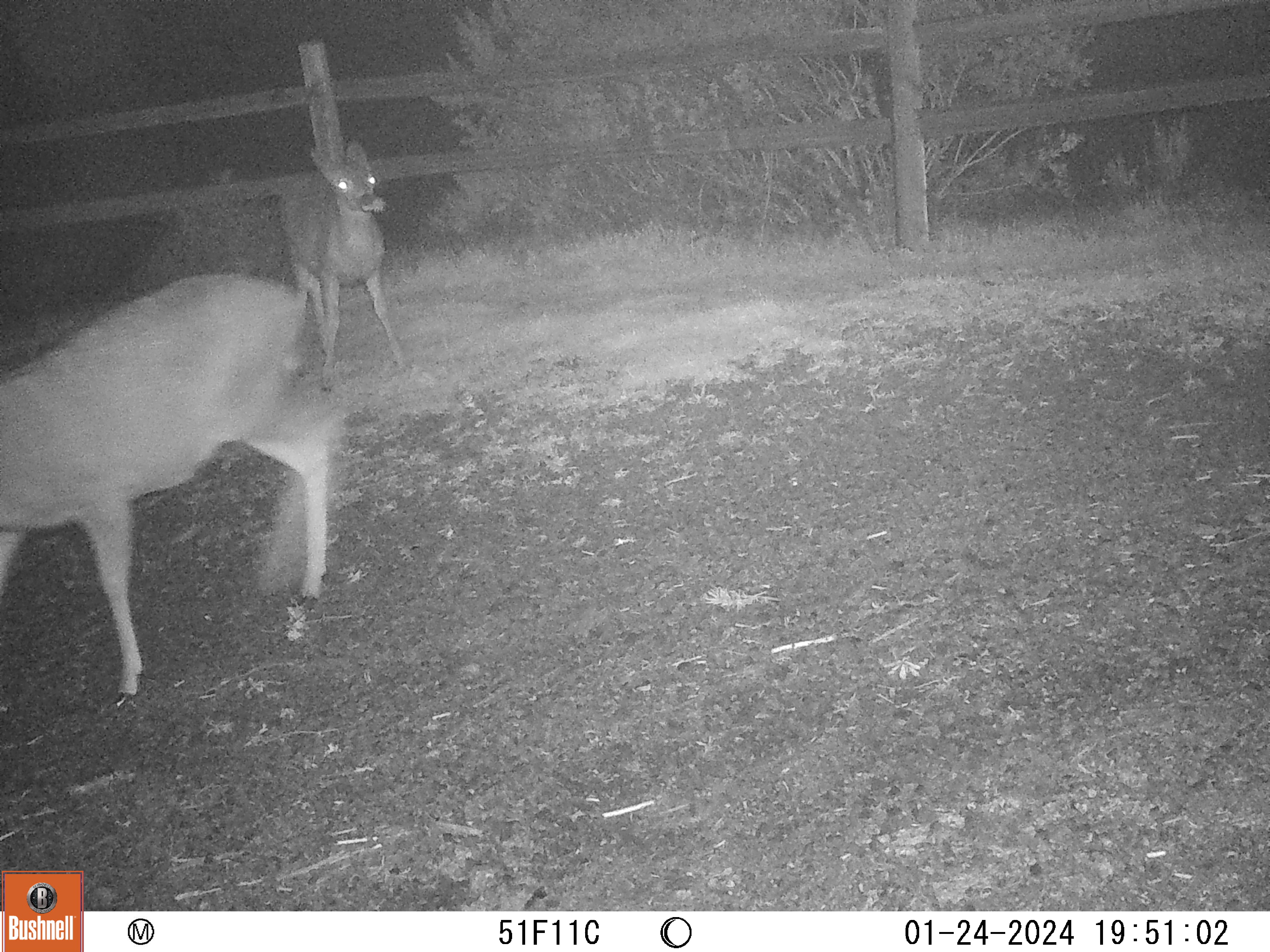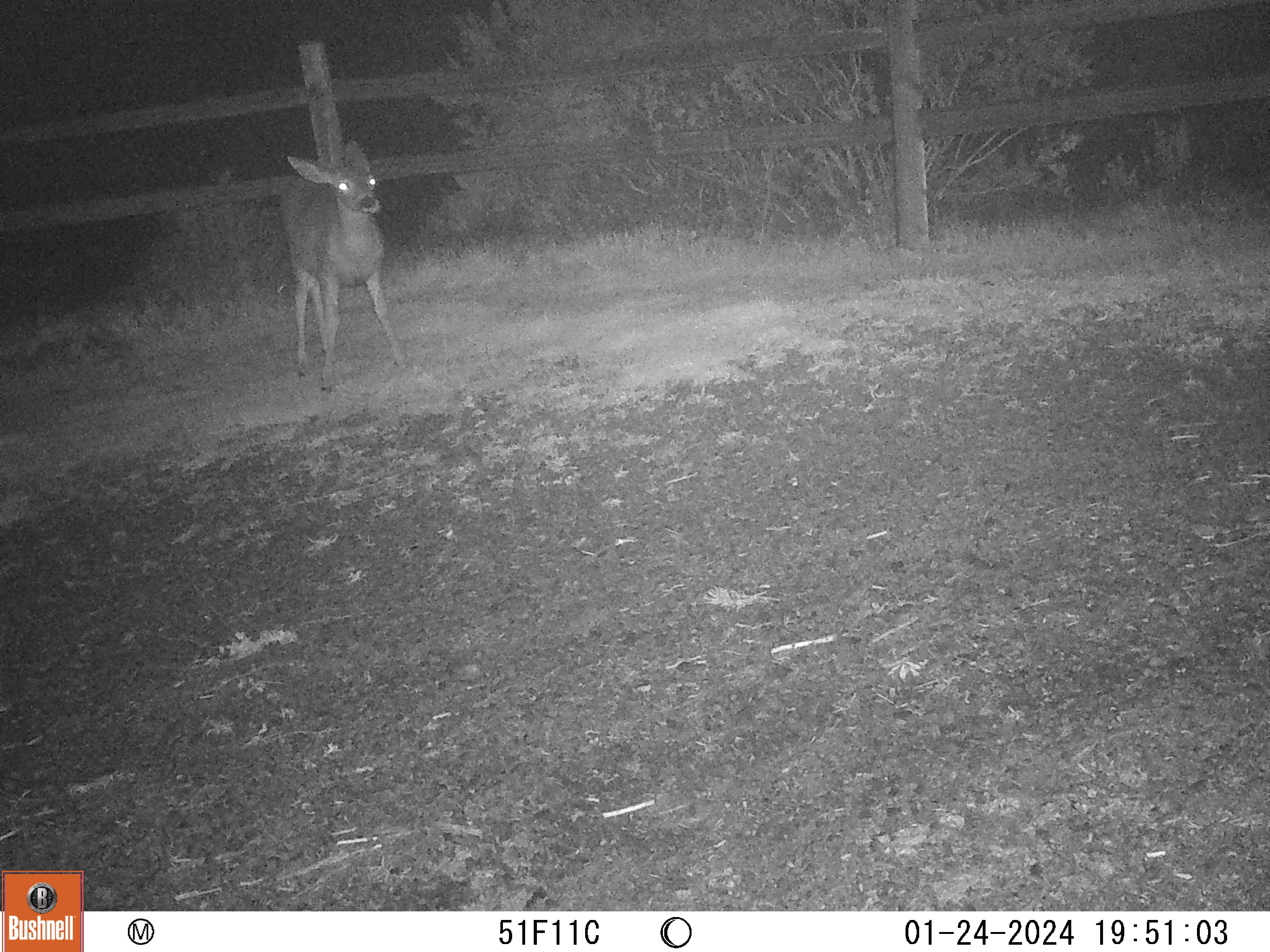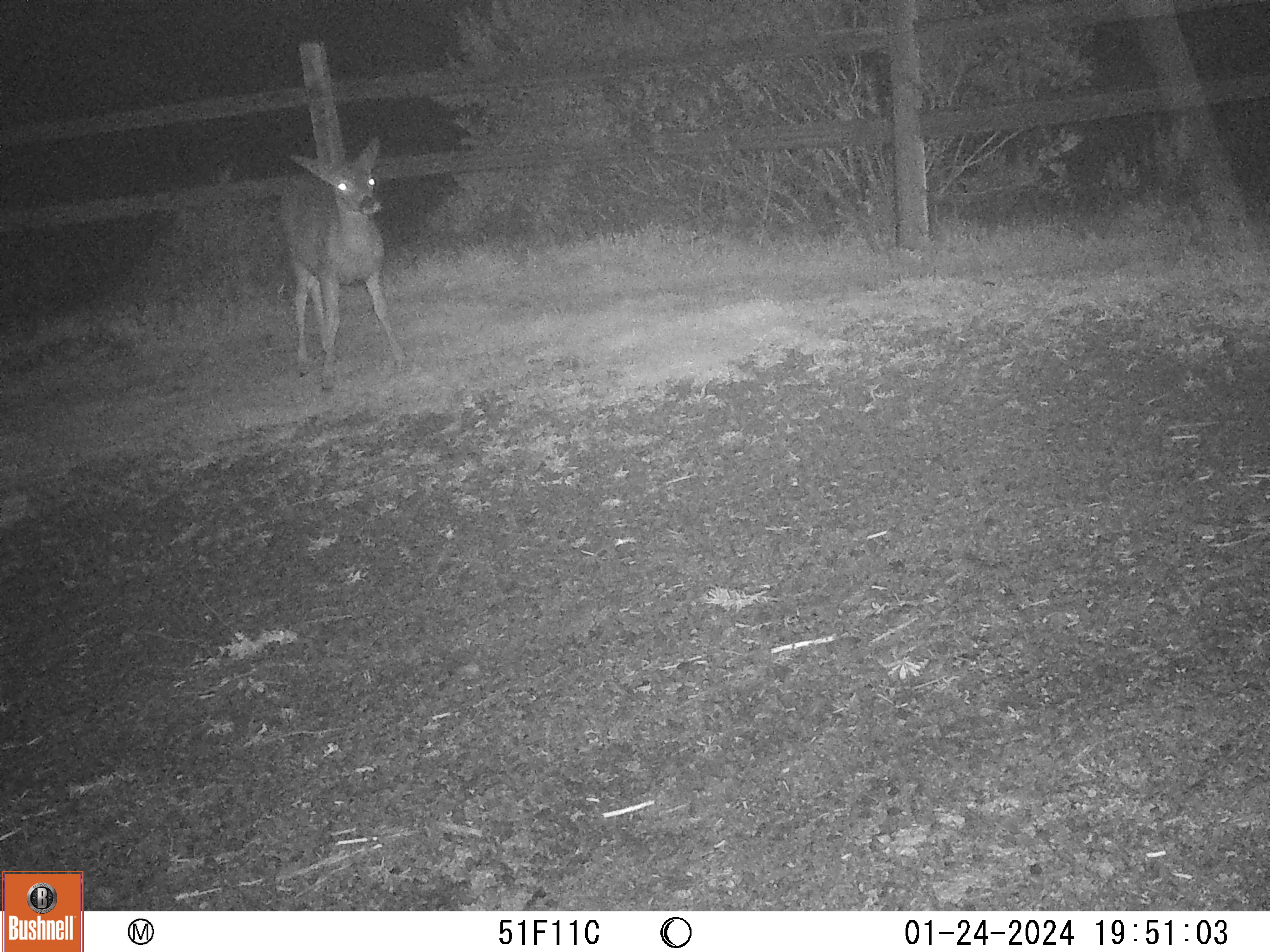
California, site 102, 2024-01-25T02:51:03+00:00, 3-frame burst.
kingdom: Animalia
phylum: Chordata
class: Mammalia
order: Artiodactyla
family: Cervidae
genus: Odocoileus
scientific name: Odocoileus hemionus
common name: mule deer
Mule deer (Odocoileus hemionus).